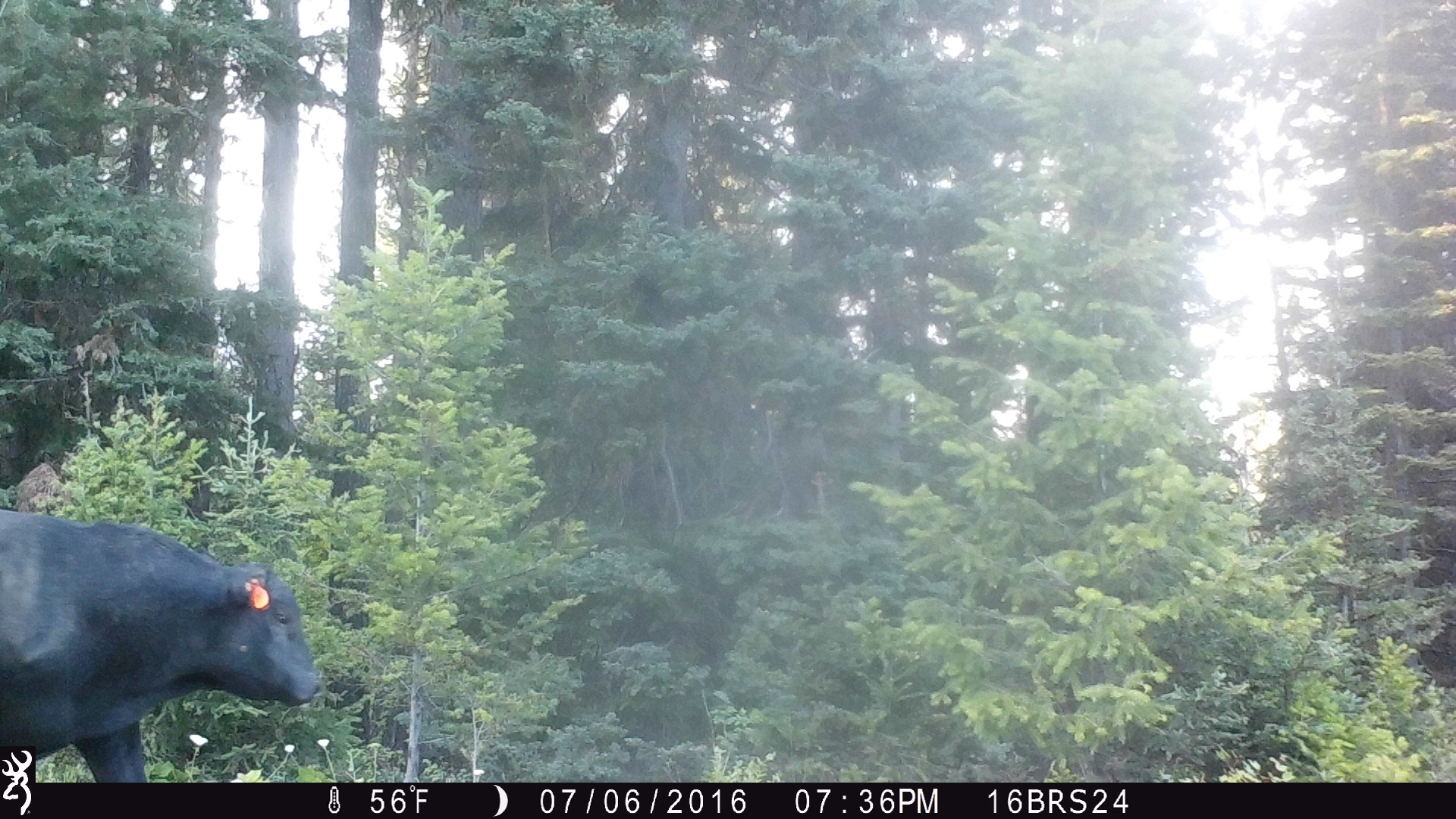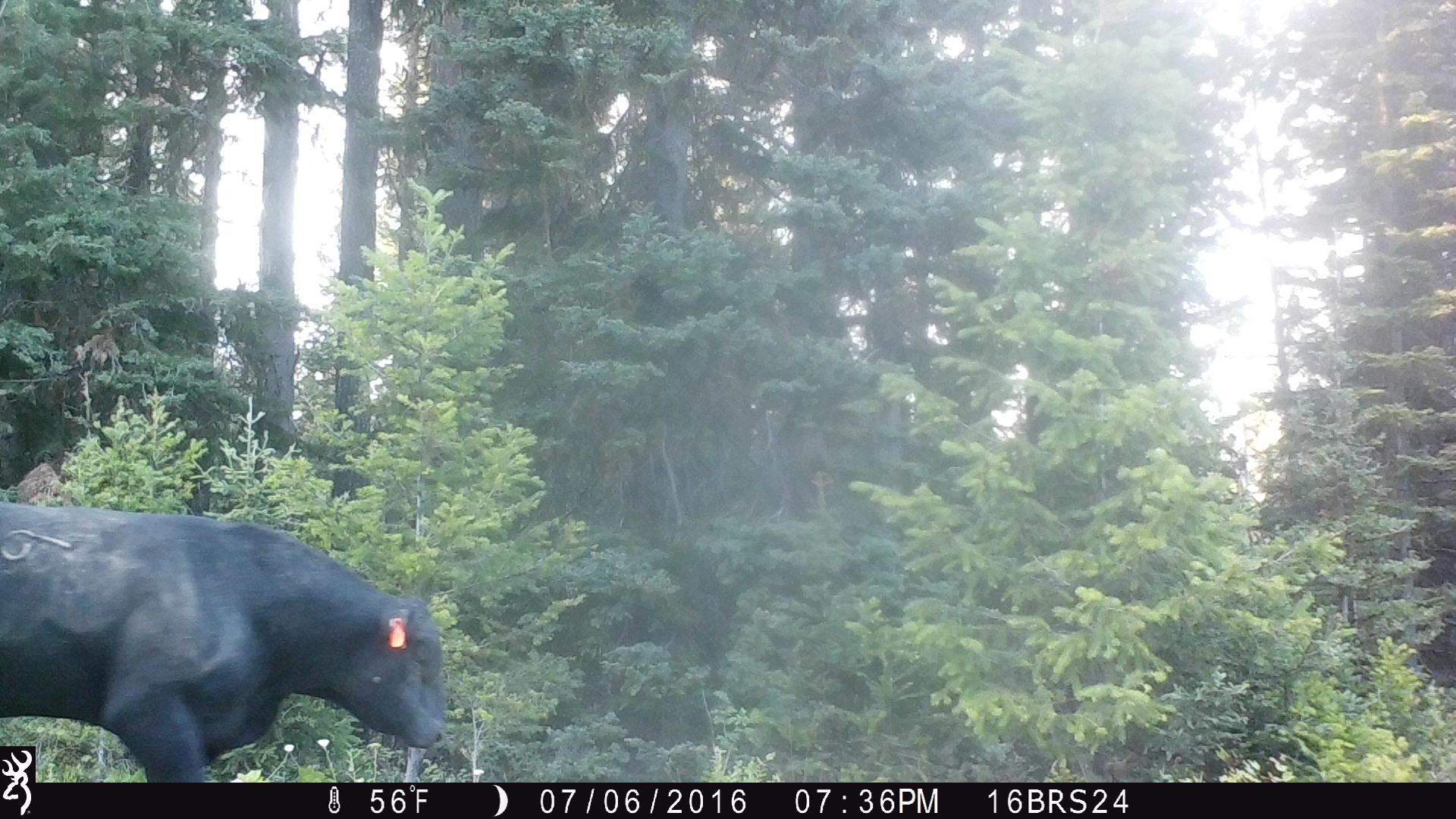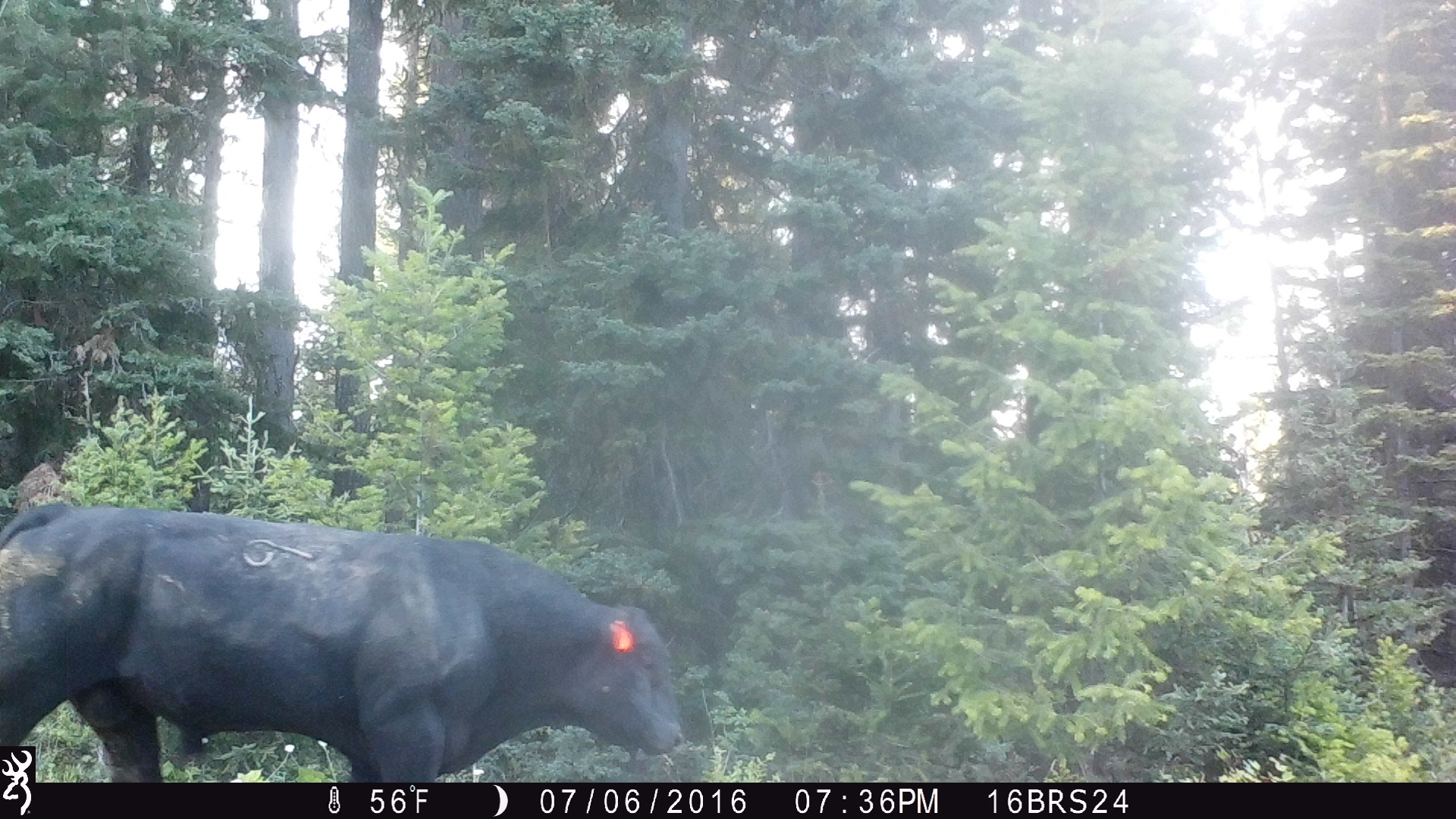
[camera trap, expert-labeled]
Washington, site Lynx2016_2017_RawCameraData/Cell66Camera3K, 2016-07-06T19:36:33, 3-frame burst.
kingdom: Animalia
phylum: Chordata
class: Mammalia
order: Artiodactyla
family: Bovidae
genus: Bos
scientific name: Bos taurus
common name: domestic cattle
Domestic cattle (Bos taurus). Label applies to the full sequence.